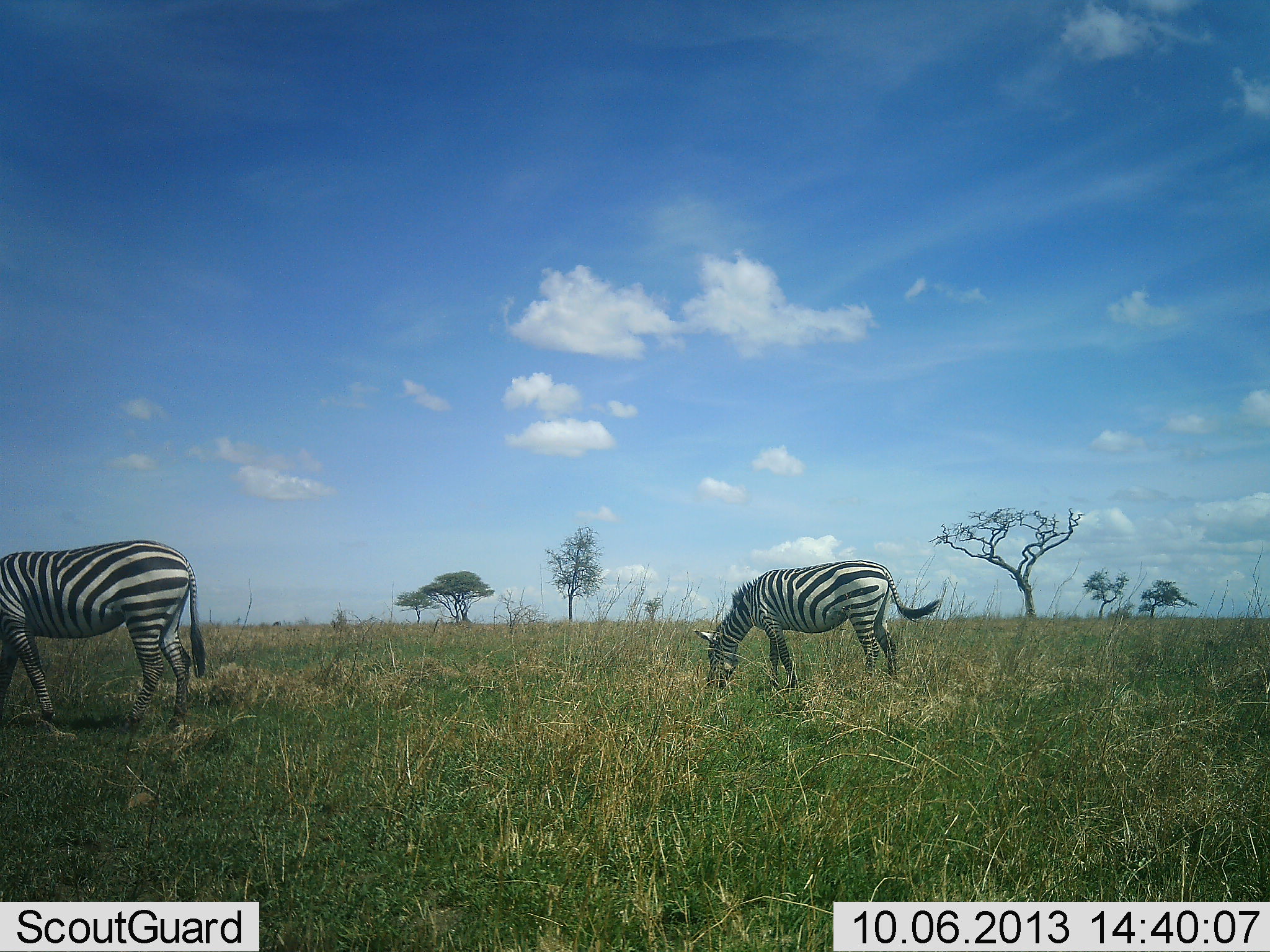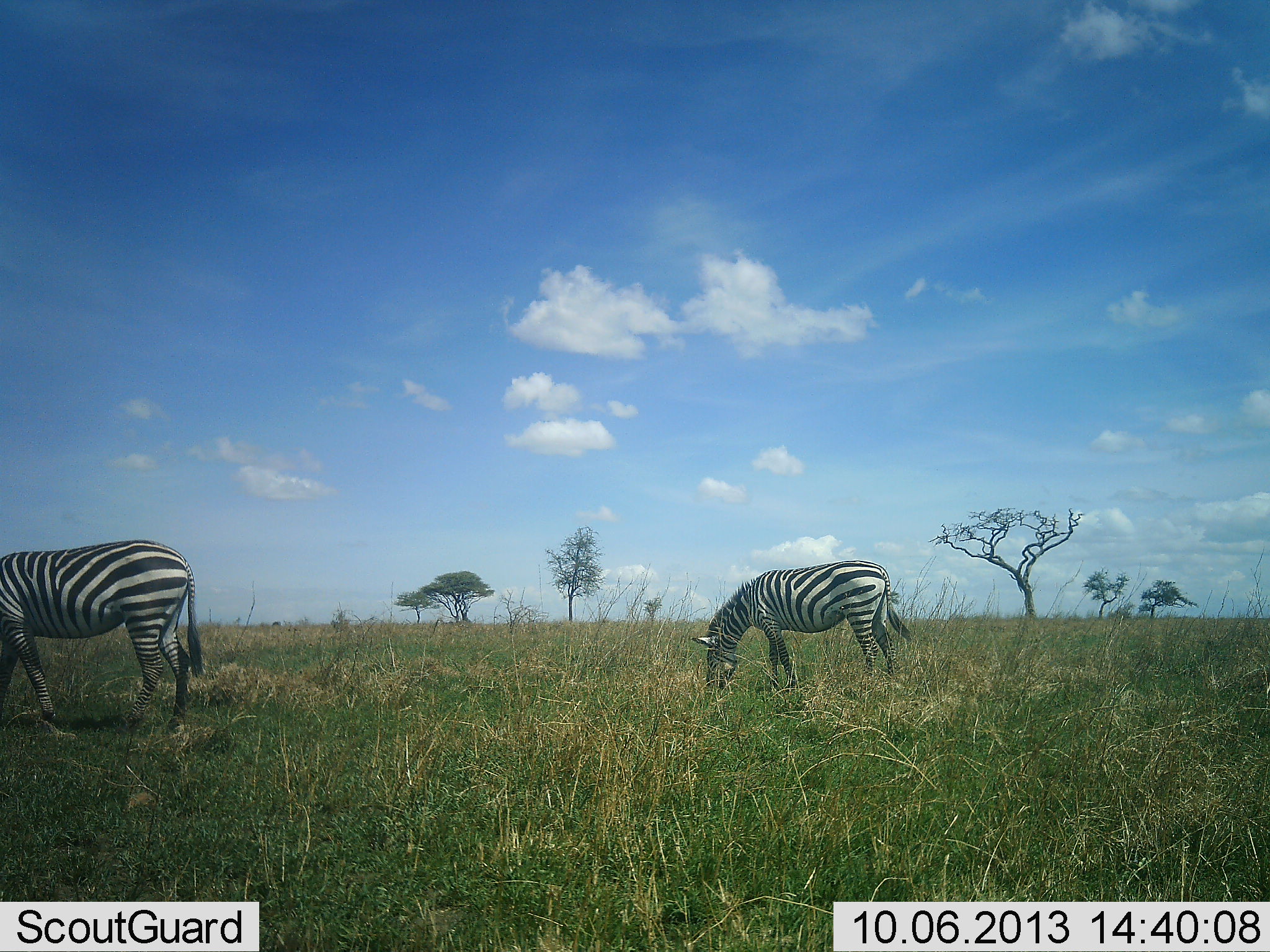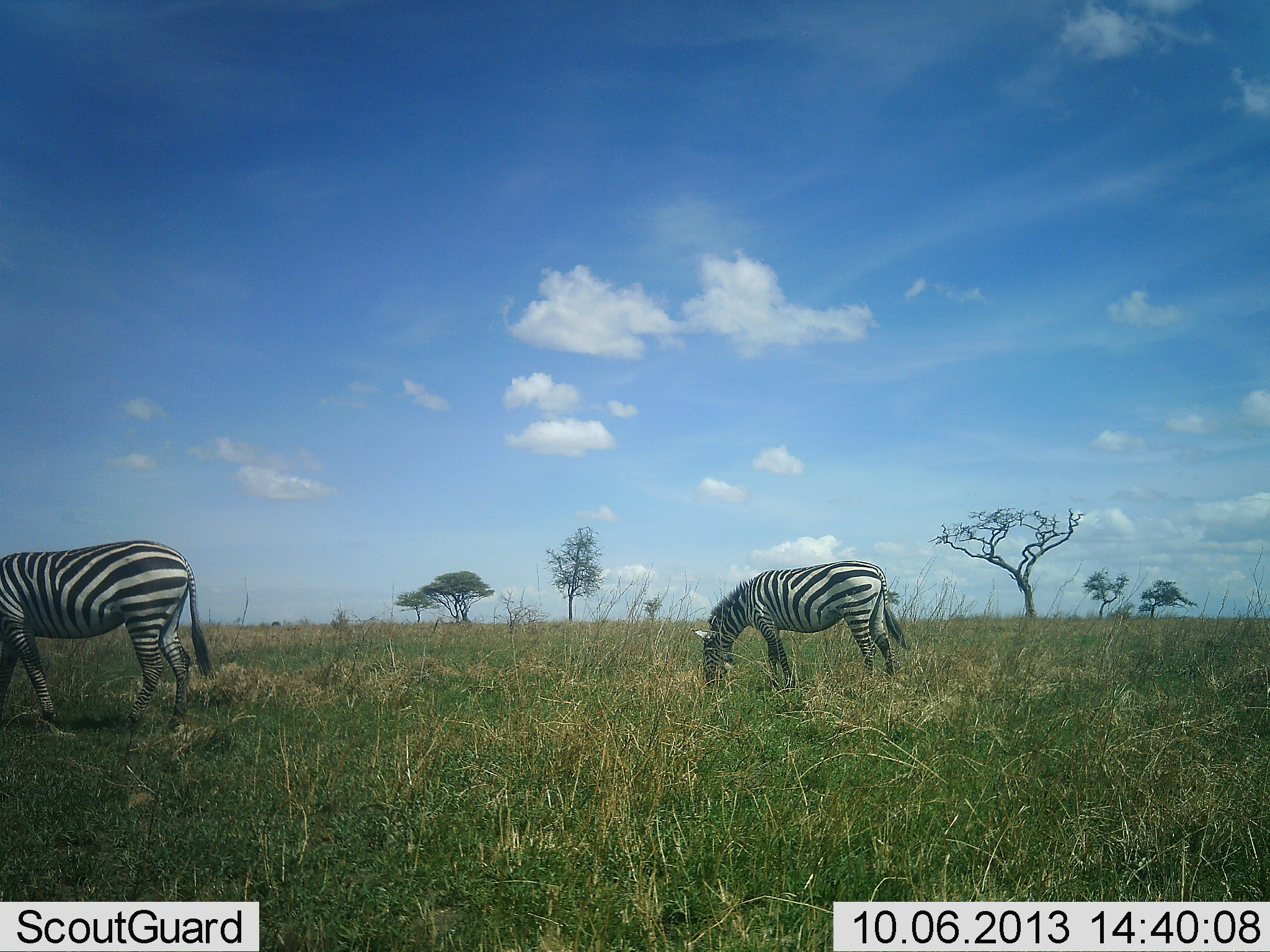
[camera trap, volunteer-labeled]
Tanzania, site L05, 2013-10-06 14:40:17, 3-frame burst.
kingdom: Animalia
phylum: Chordata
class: Mammalia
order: Perissodactyla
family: Equidae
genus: Equus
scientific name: Equus quagga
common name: plains zebra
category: zebra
Zebra (plains zebra) (Equus quagga), count 2. Behavior (volunteer vote fractions): standing 40%, resting 0%, moving 0%, interacting 0%. Young present (vote fraction): 0%. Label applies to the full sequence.